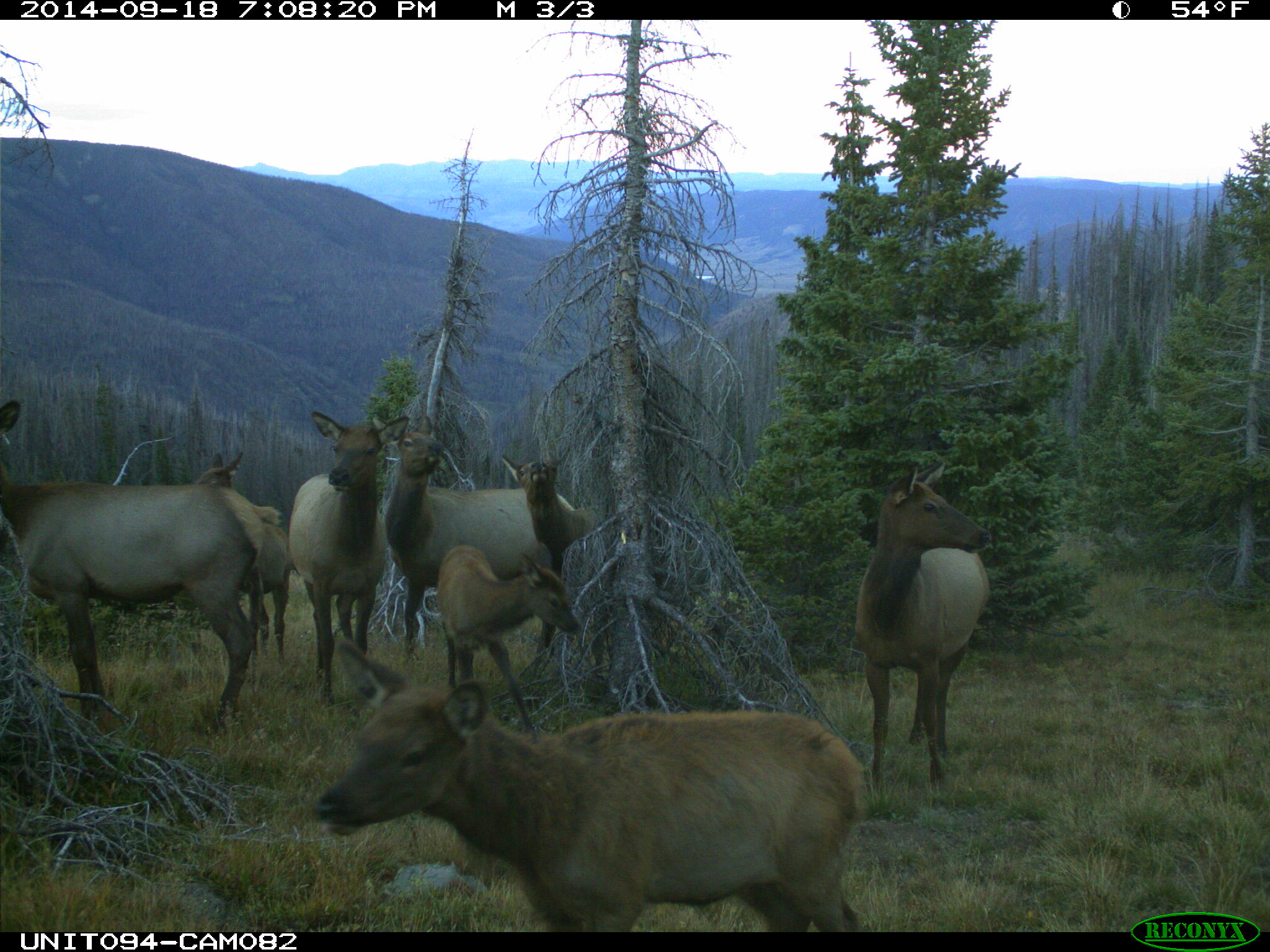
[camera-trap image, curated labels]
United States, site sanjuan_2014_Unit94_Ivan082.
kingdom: Animalia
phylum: Chordata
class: Mammalia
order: Artiodactyla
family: Cervidae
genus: Cervus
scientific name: Cervus elaphus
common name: red deer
Cervus elaphus (red deer).